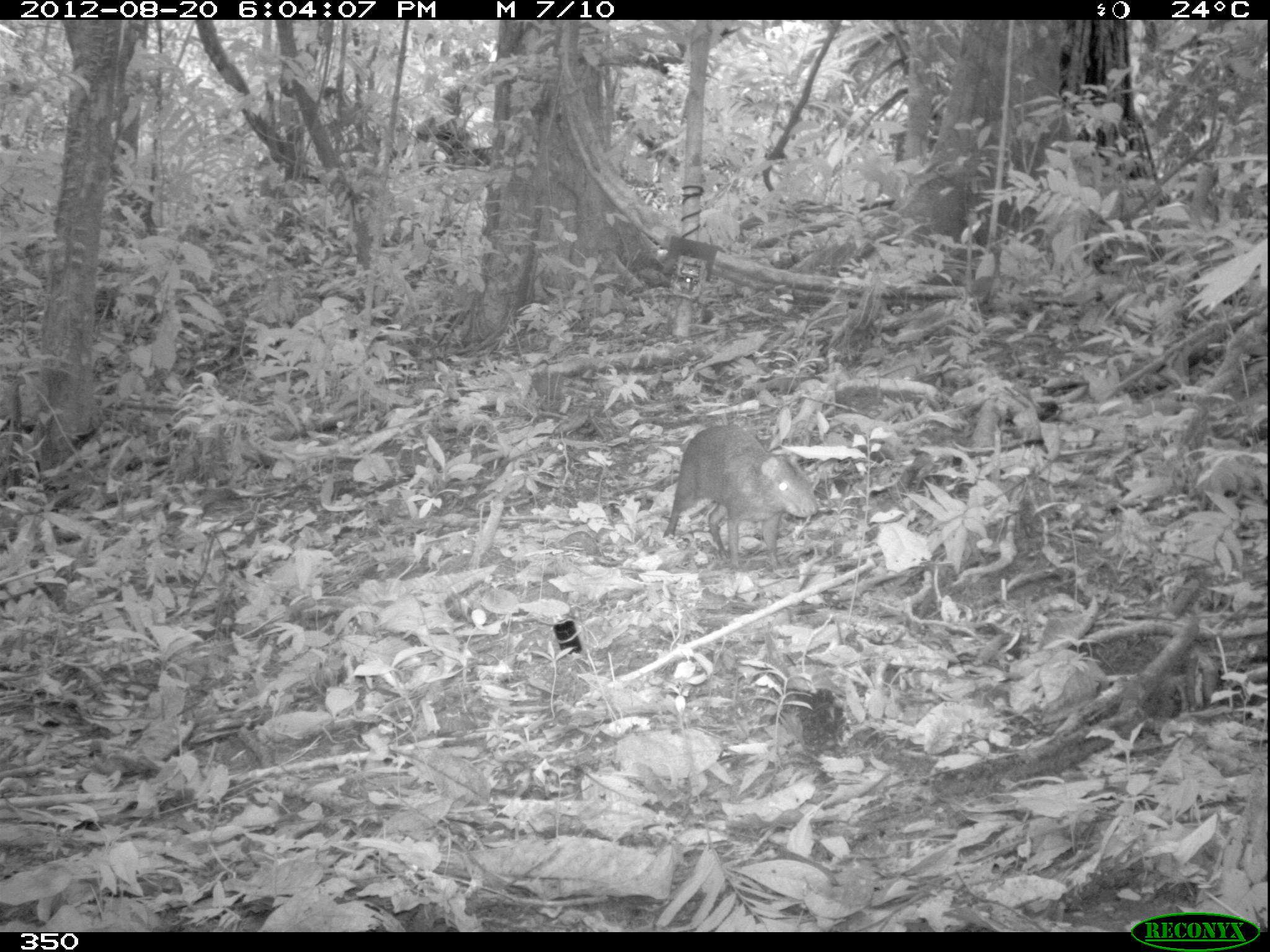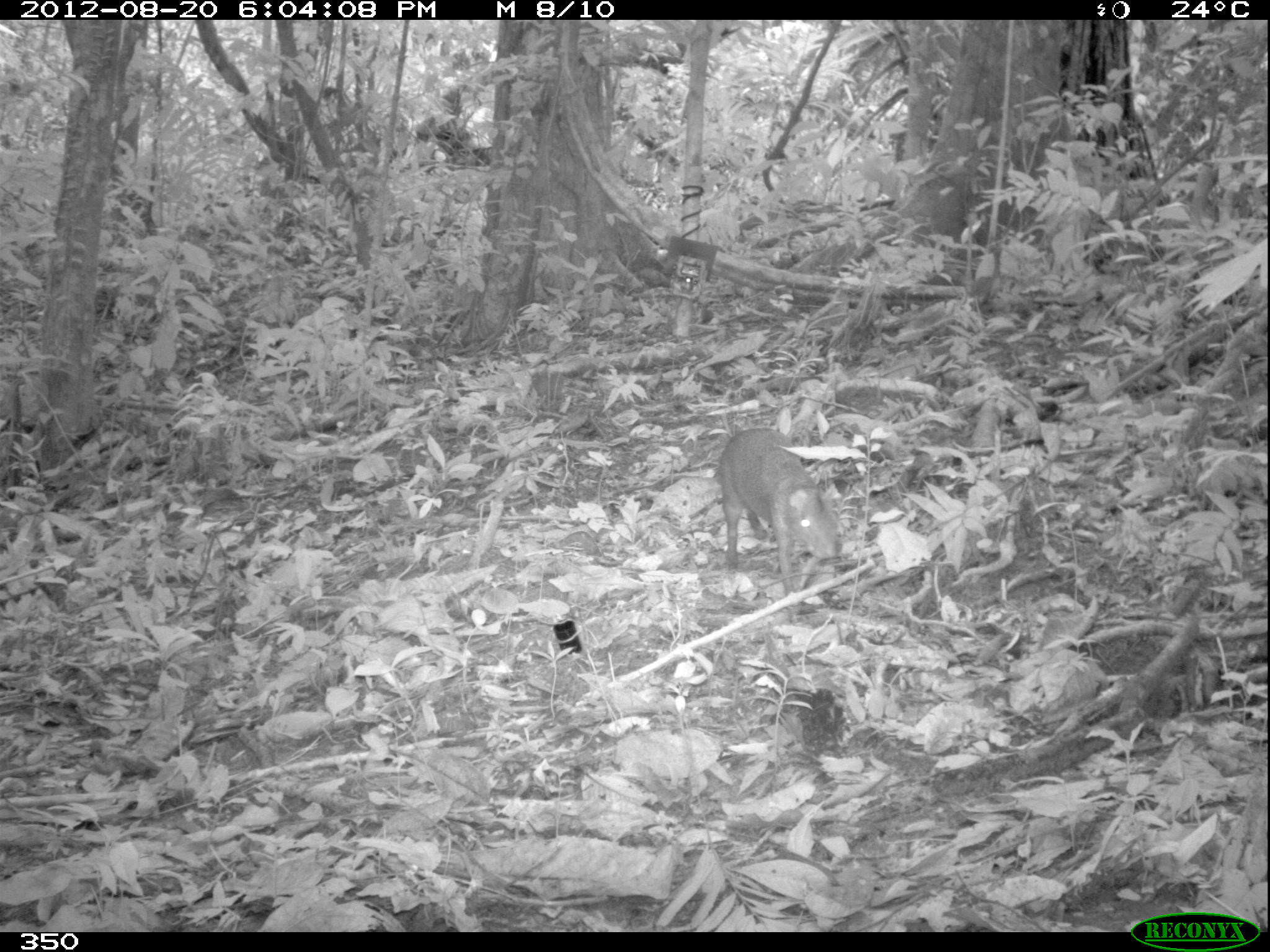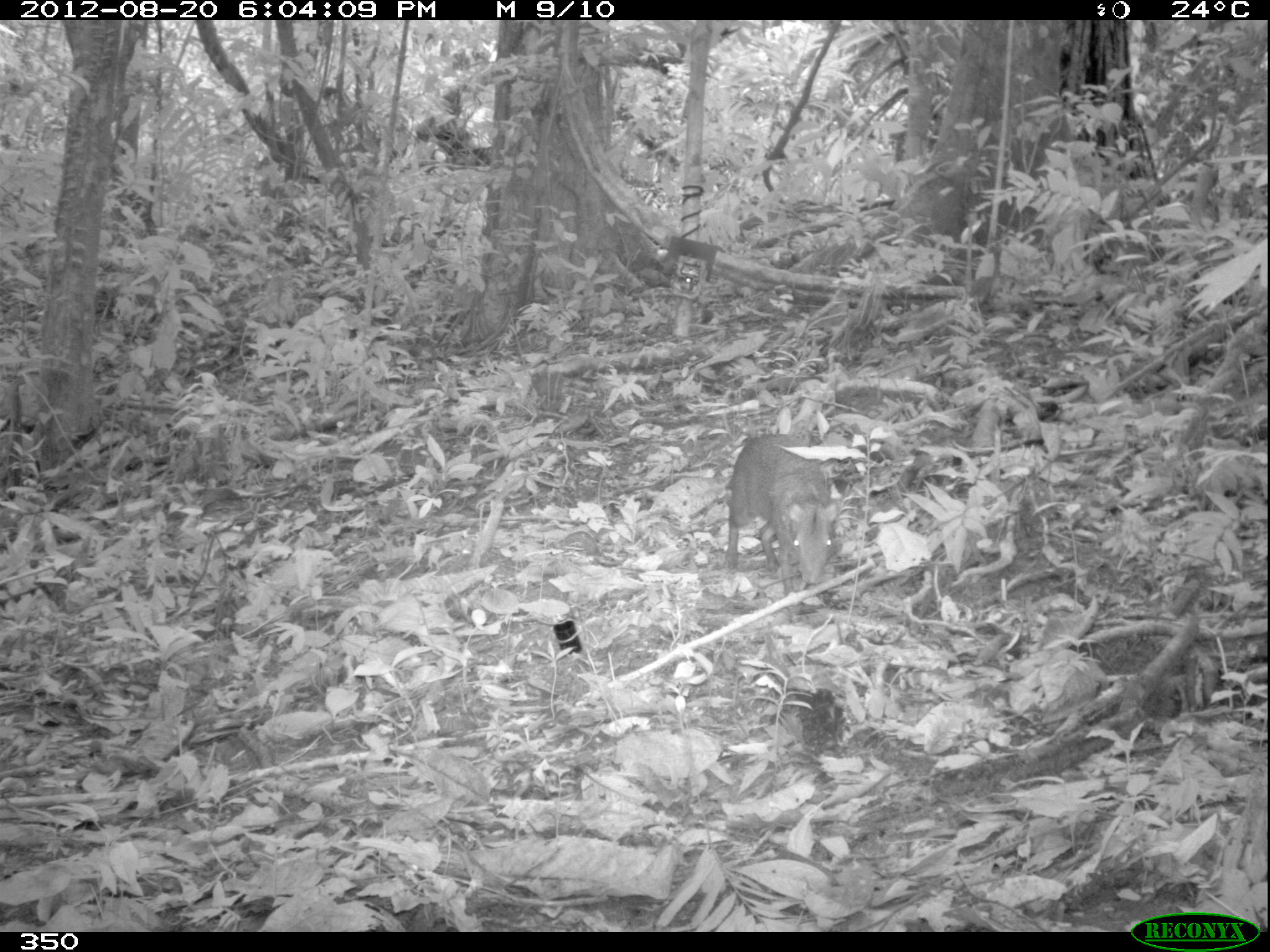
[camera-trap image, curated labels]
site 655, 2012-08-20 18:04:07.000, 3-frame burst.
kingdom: Animalia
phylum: Chordata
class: Mammalia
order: Rodentia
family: Dasyproctidae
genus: Dasyprocta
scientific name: Dasyprocta punctata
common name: central american agouti